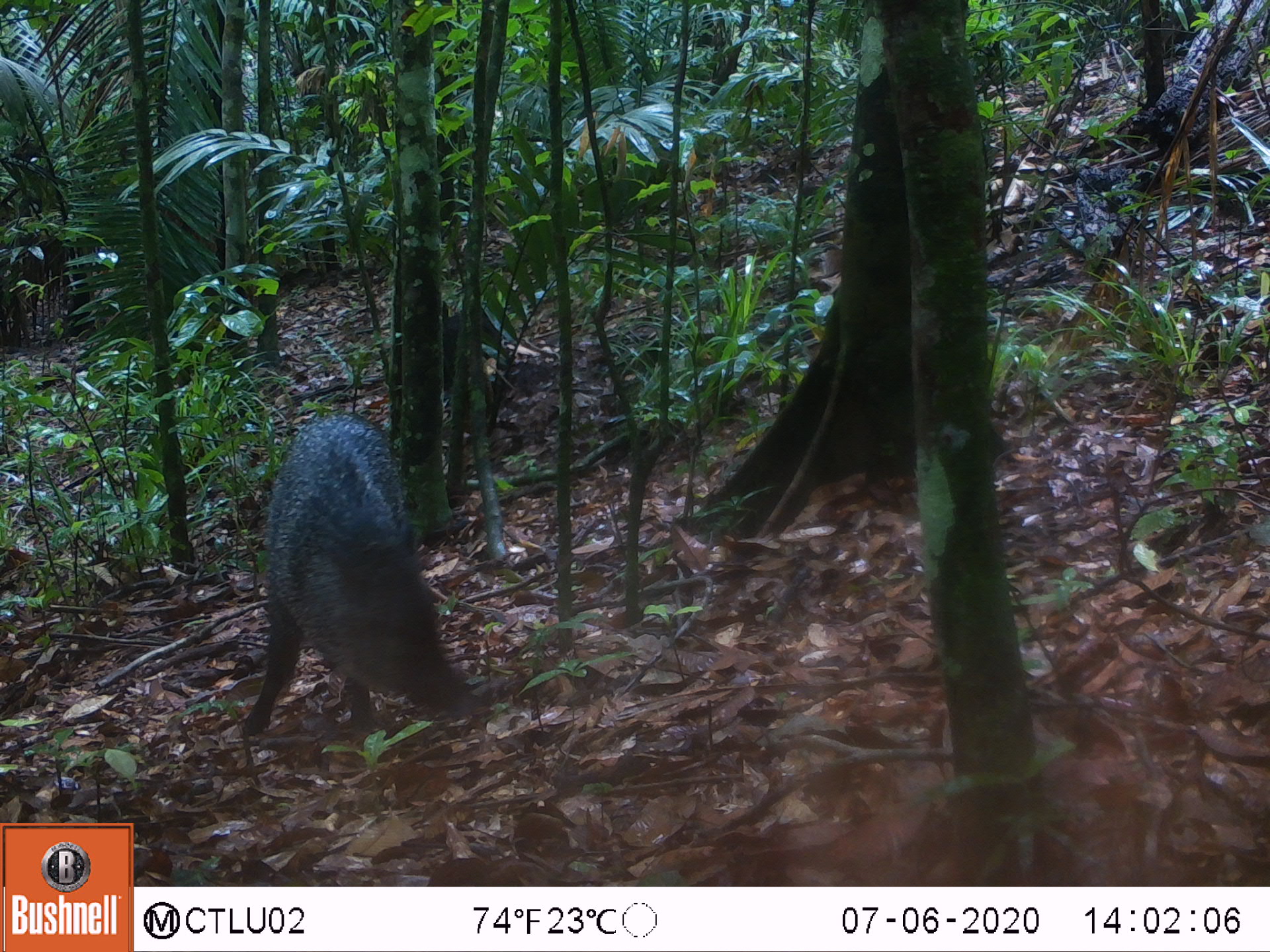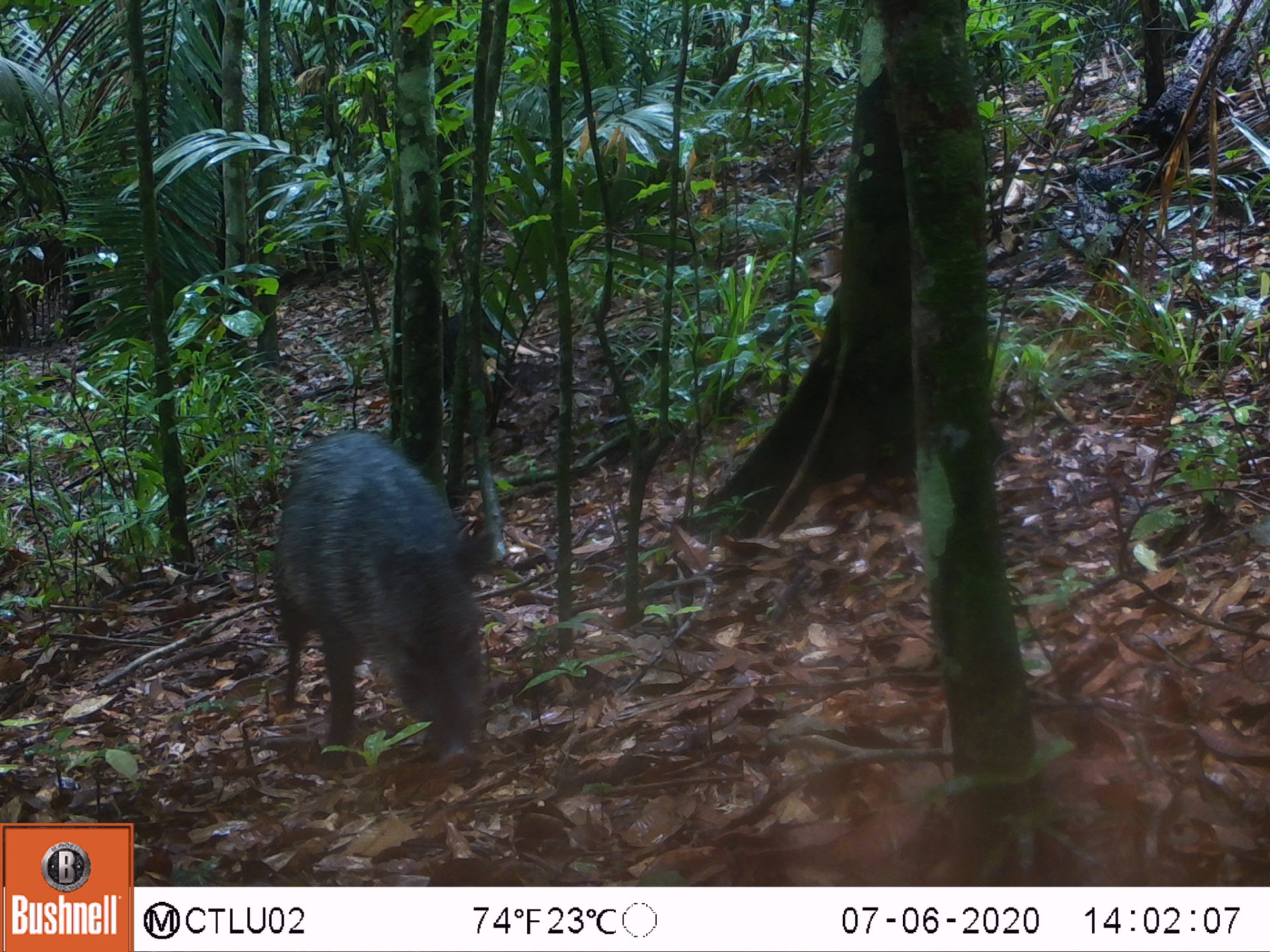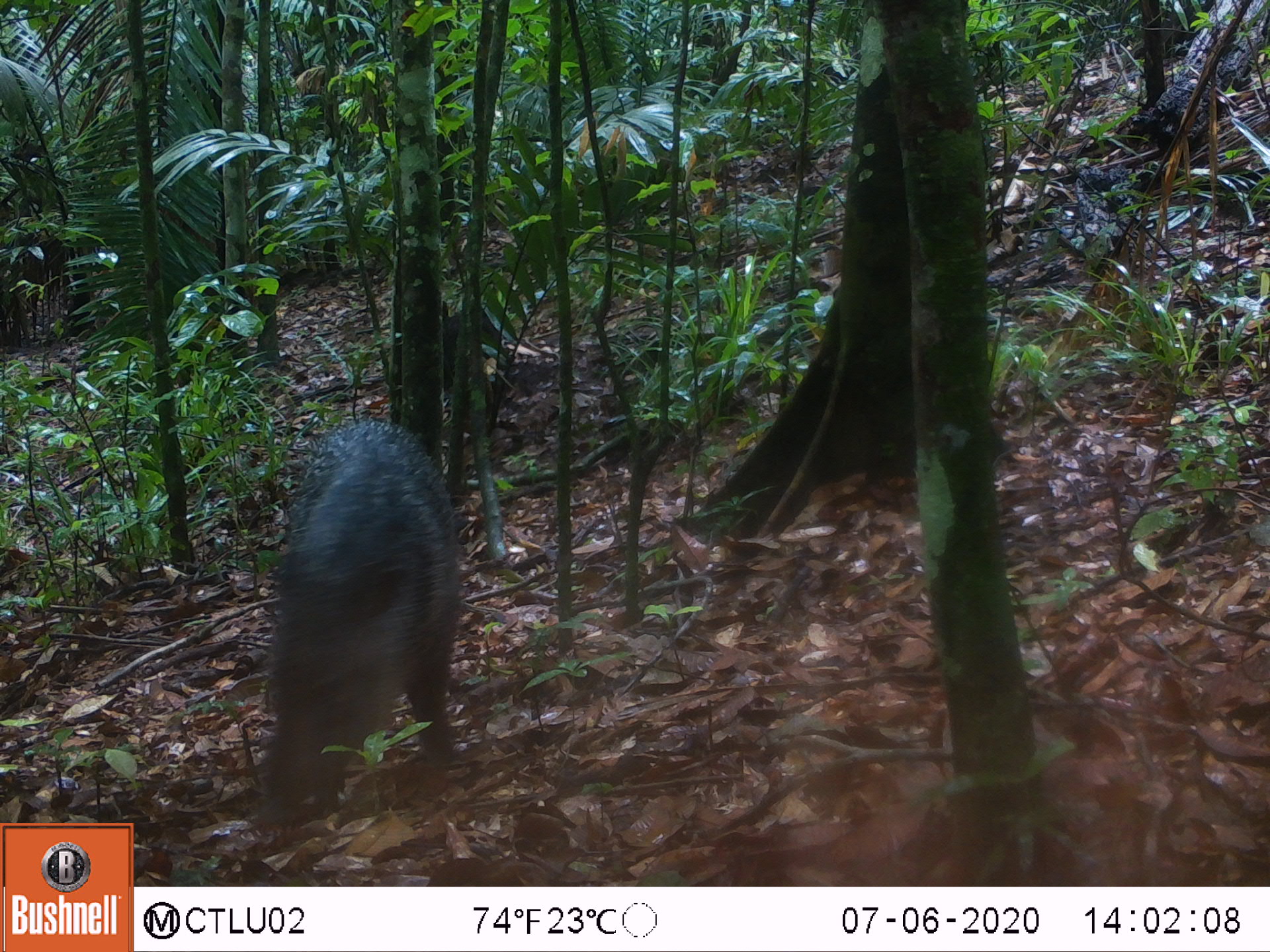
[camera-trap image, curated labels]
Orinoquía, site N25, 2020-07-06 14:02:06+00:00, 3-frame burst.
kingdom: Animalia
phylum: Chordata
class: Mammalia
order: Artiodactyla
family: Tayassuidae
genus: Pecari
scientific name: Pecari tajacu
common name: collared peccary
Collared peccary (Pecari tajacu).